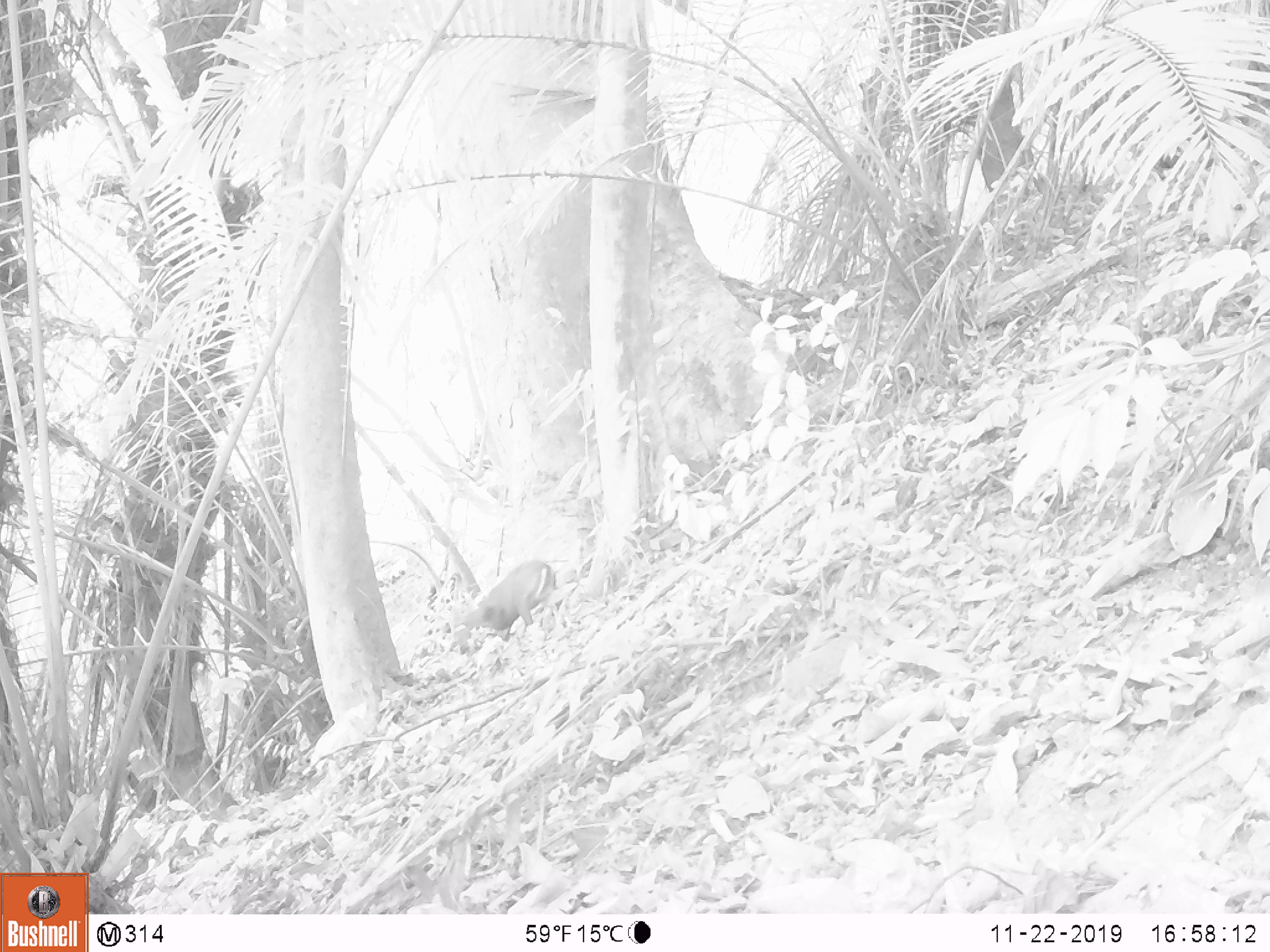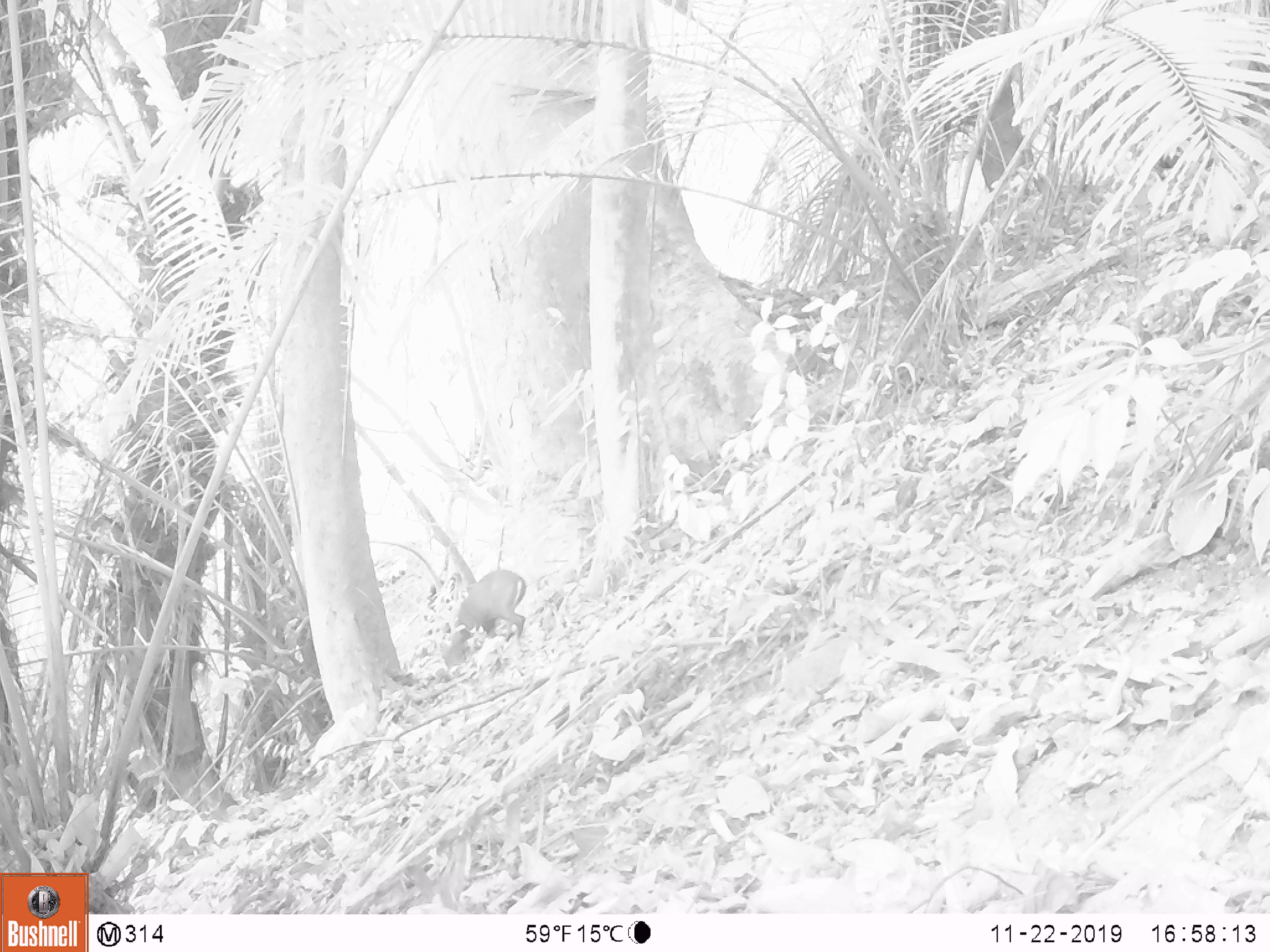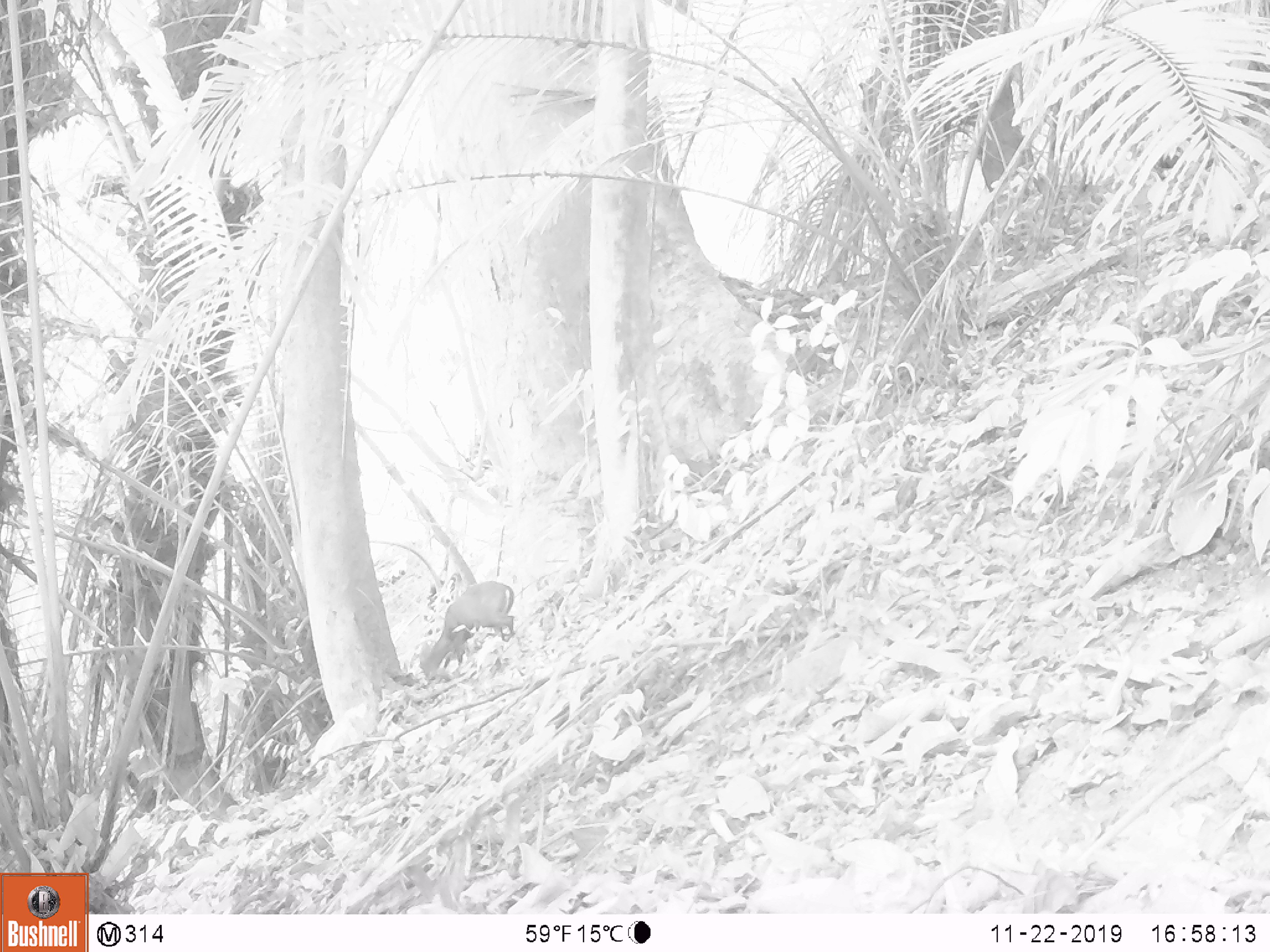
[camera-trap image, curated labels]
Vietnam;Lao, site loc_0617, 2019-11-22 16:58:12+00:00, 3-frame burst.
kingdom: Animalia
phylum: Chordata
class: Mammalia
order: Artiodactyla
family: Cervidae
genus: Muntiacus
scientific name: Muntiacus rooseveltorum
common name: roosevelt's muntjac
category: roosevelts muntjac group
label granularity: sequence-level